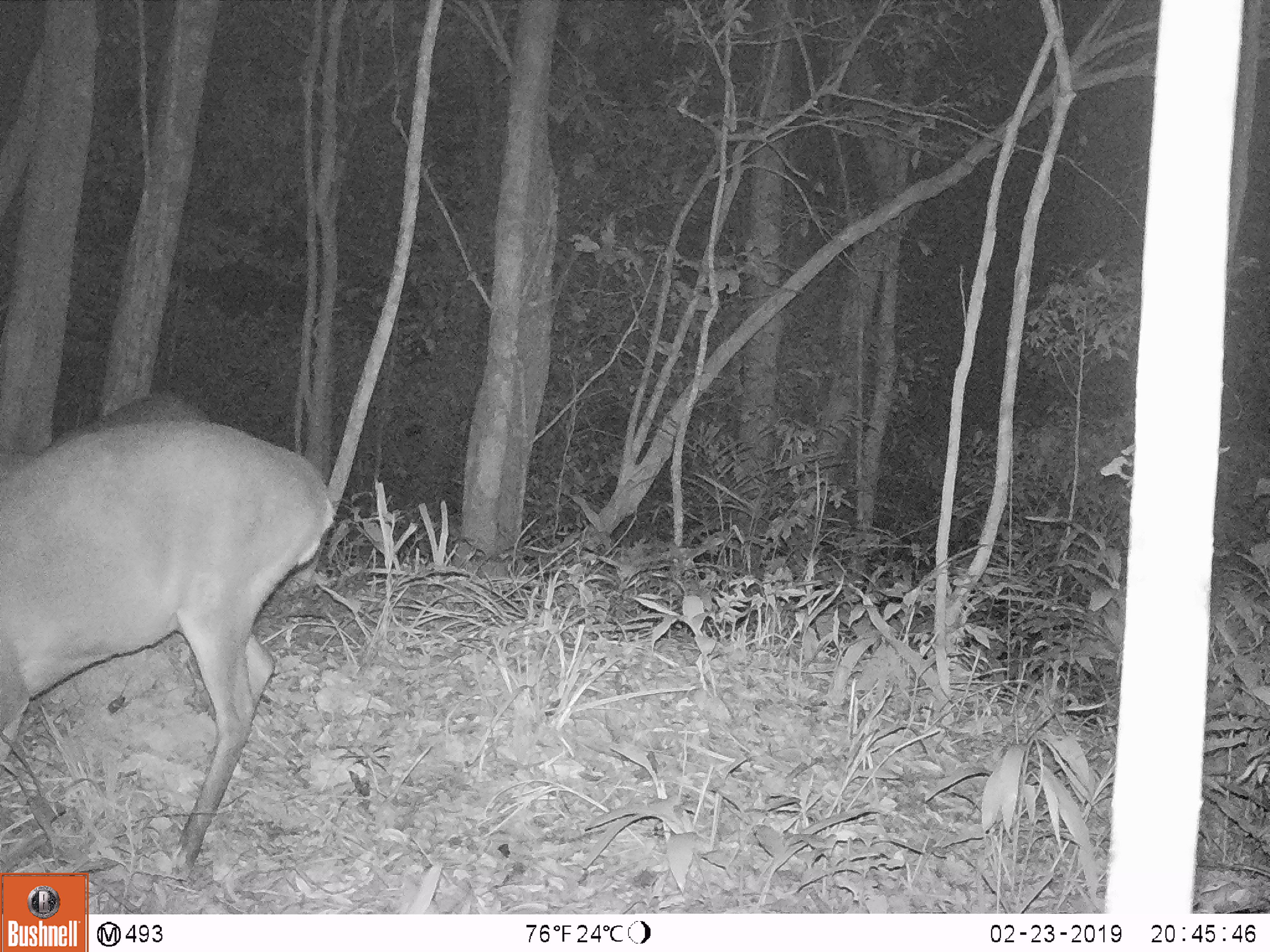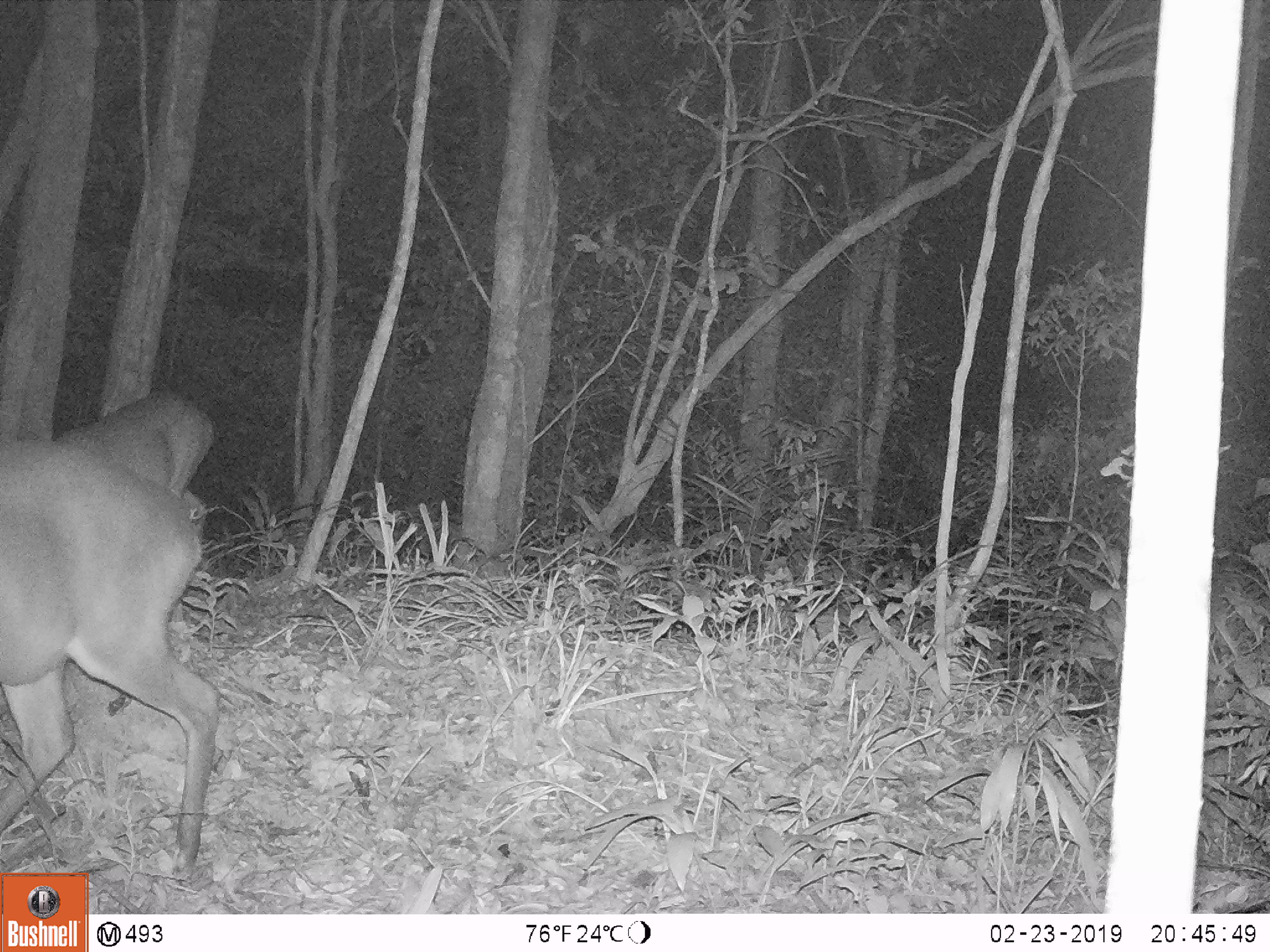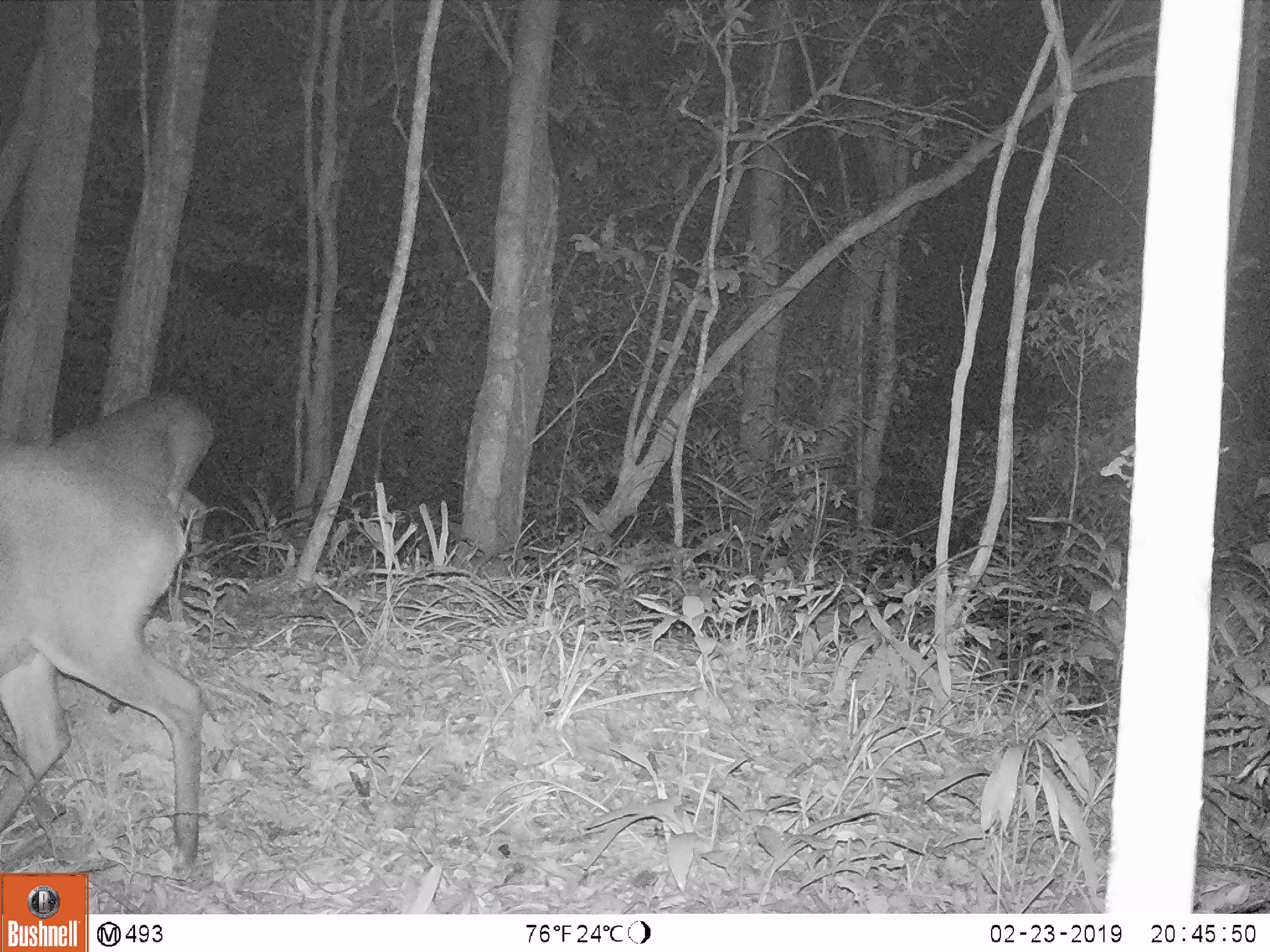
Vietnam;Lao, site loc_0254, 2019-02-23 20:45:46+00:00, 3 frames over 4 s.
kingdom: Animalia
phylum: Chordata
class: Mammalia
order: Artiodactyla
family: Cervidae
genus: Muntiacus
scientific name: Muntiacus vuquangensis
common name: large-antlered muntjac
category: large antlered muntjac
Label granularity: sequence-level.